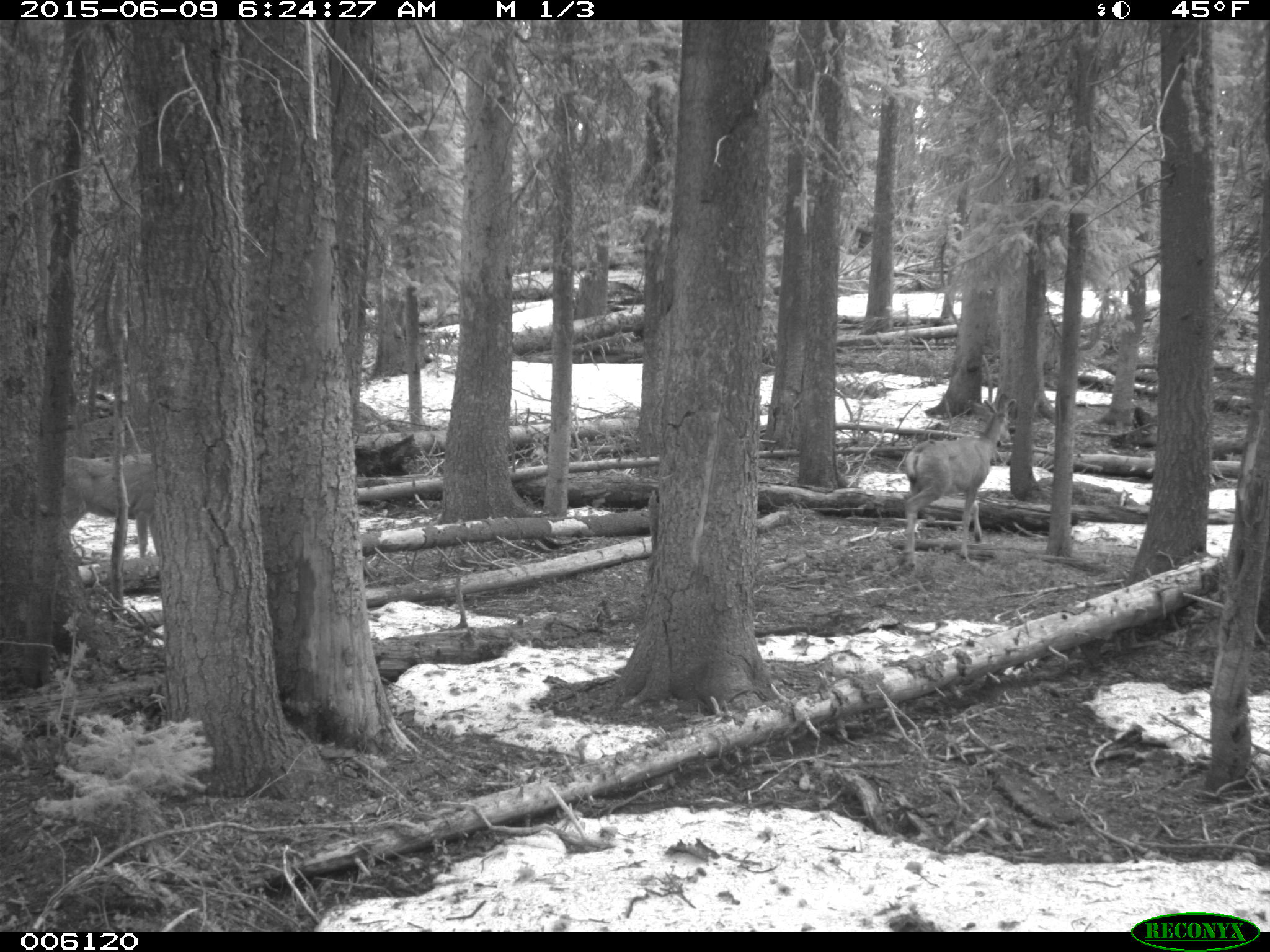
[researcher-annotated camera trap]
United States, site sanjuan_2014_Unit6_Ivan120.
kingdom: Animalia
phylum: Chordata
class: Mammalia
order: Artiodactyla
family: Cervidae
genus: Odocoileus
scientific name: Odocoileus hemionus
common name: mule deer